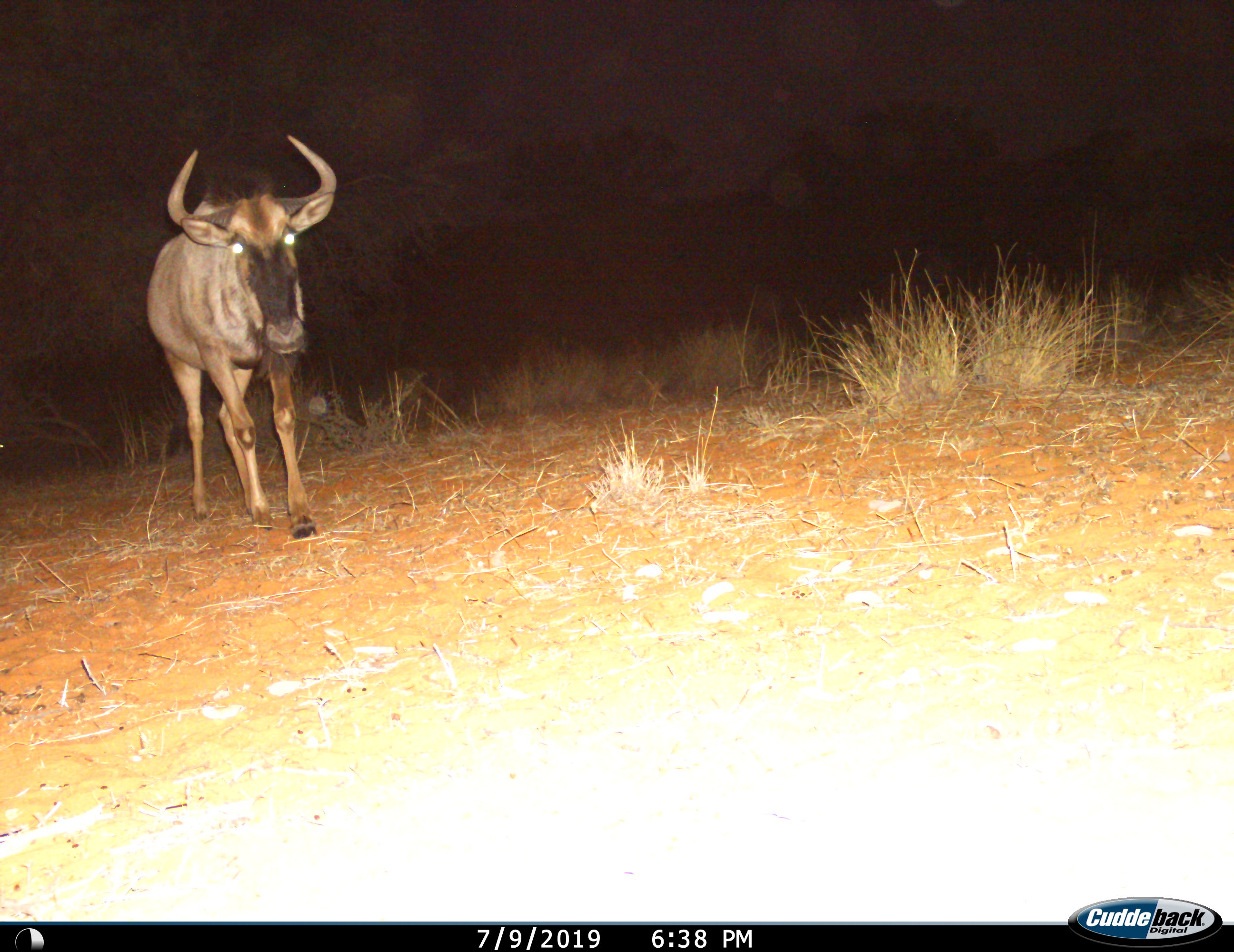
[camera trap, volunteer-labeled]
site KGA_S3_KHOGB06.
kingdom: Animalia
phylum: Chordata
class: Mammalia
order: Artiodactyla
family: Bovidae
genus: Connochaetes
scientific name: Connochaetes taurinus taurinus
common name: blue wildebeest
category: wildebeestblue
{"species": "wildebeestblue (blue wildebeest) (Connochaetes taurinus taurinus)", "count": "1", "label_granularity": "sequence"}